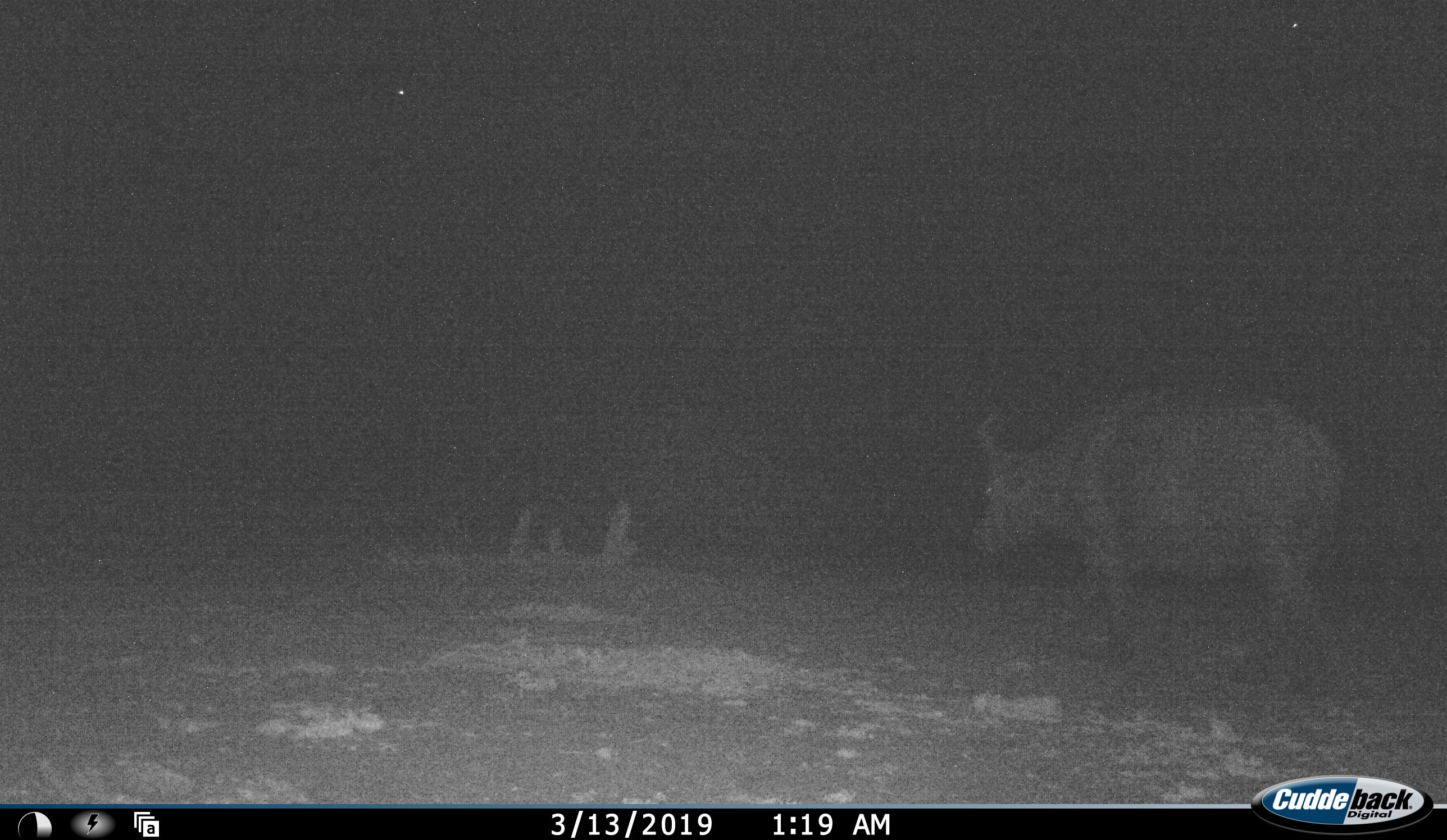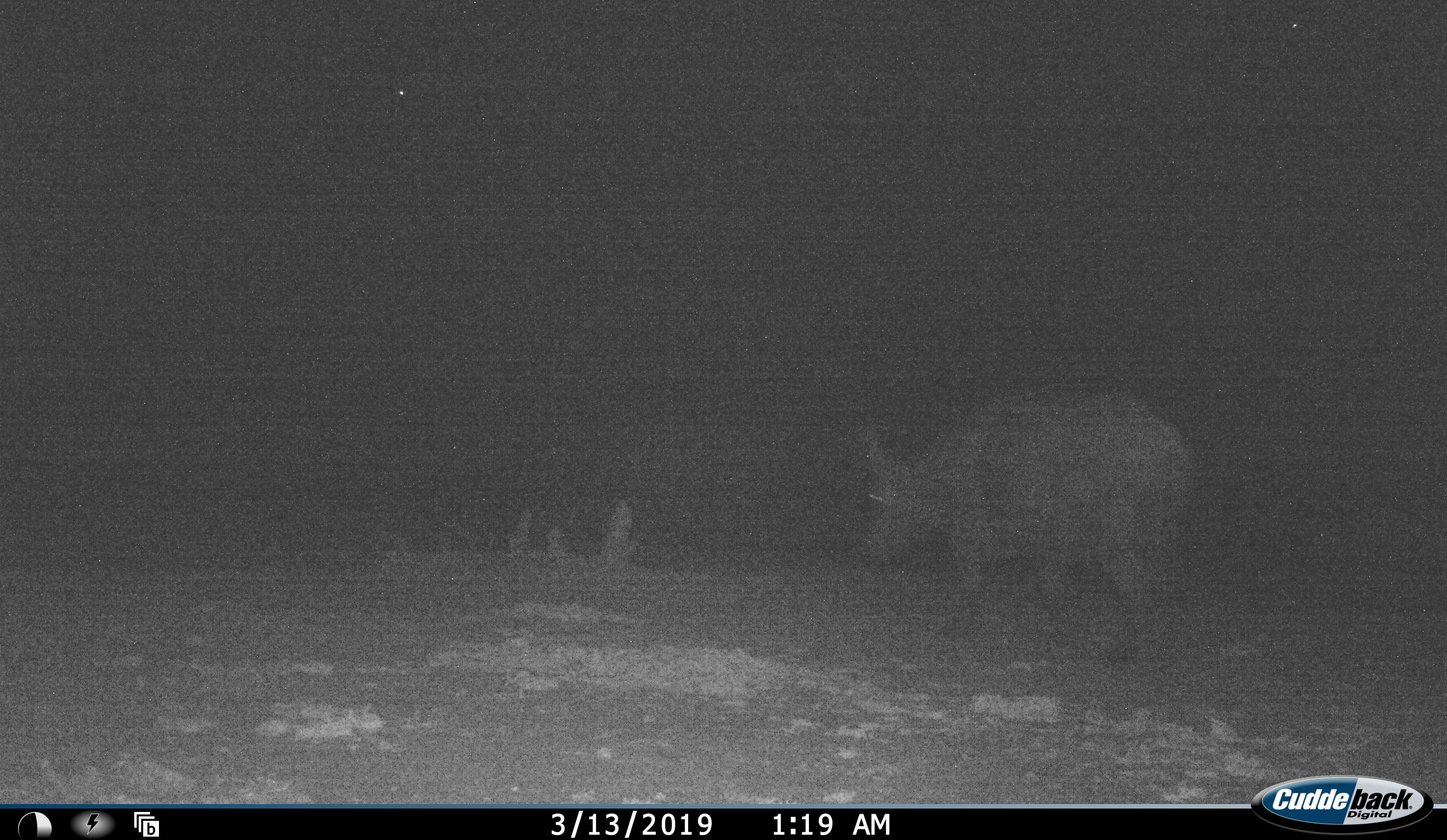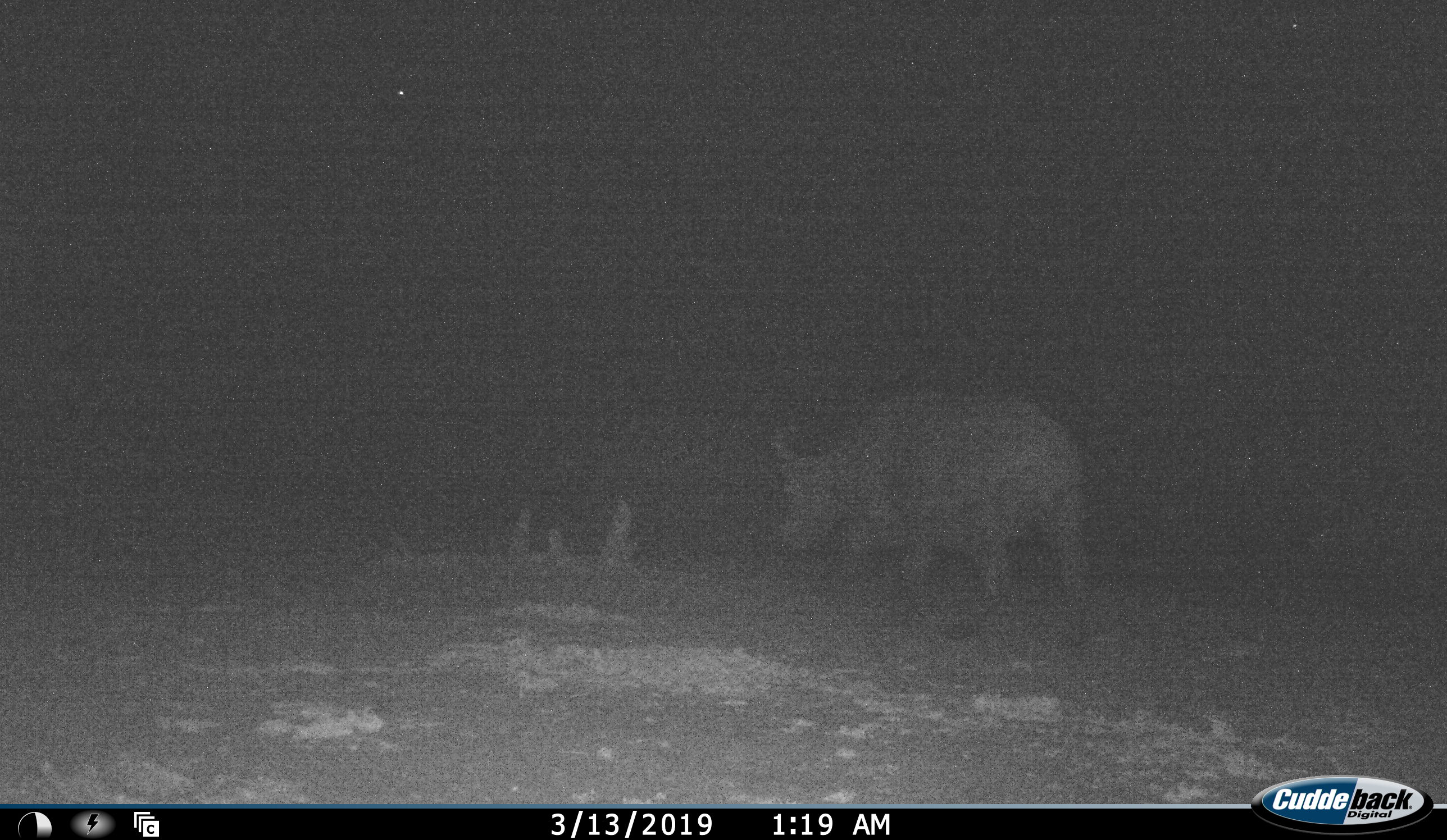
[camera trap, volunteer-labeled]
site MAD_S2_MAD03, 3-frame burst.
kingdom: Animalia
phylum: Chordata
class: Mammalia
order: Artiodactyla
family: Bovidae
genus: Syncerus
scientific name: Syncerus caffer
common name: african buffalo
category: buffalo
Buffalo (african buffalo) (Syncerus caffer), count 1. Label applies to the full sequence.